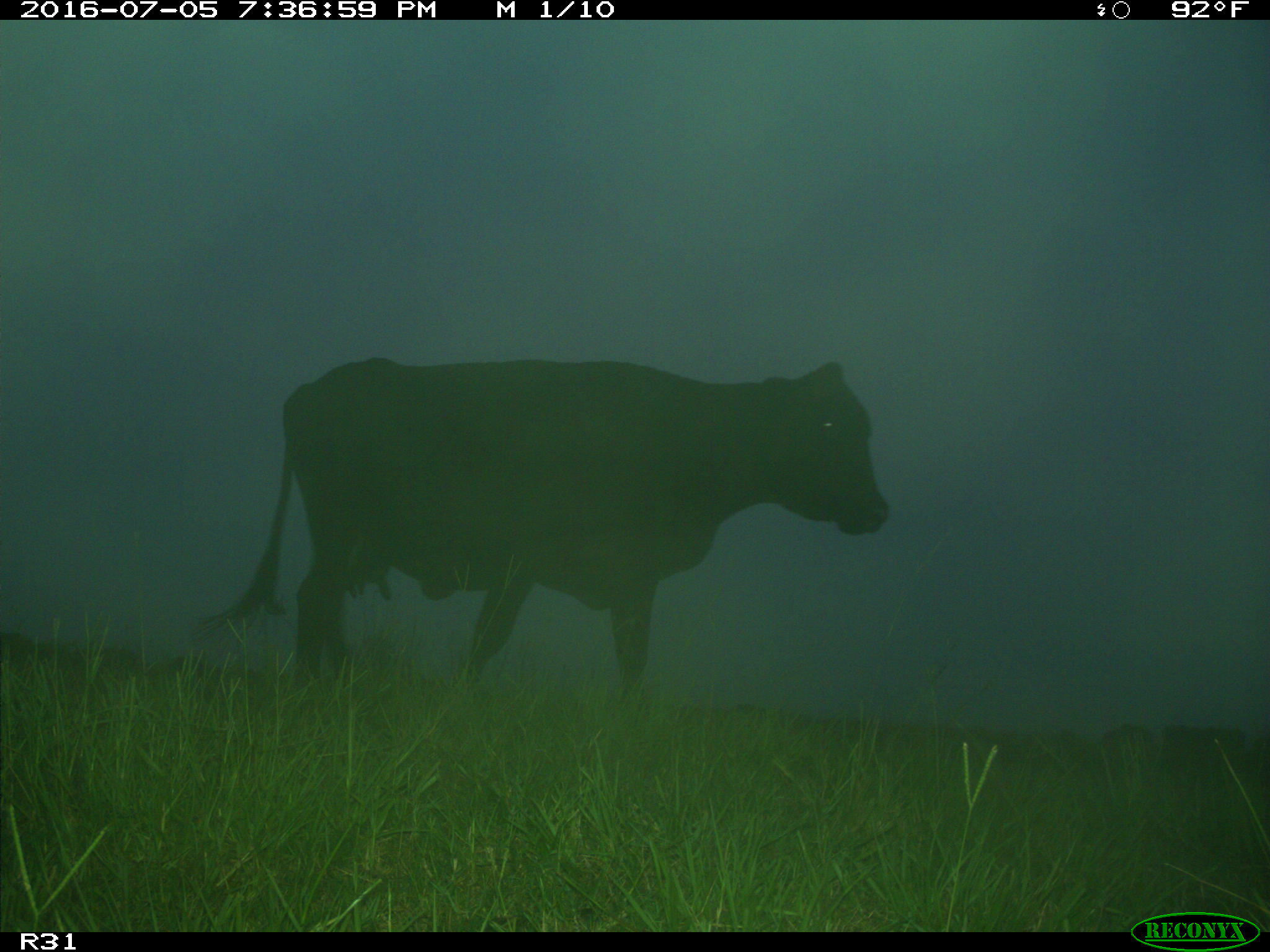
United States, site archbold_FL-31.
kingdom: Animalia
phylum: Chordata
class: Mammalia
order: Artiodactyla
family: Bovidae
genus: Bos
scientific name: Bos taurus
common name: domestic cow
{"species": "Bos taurus (domestic cow)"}